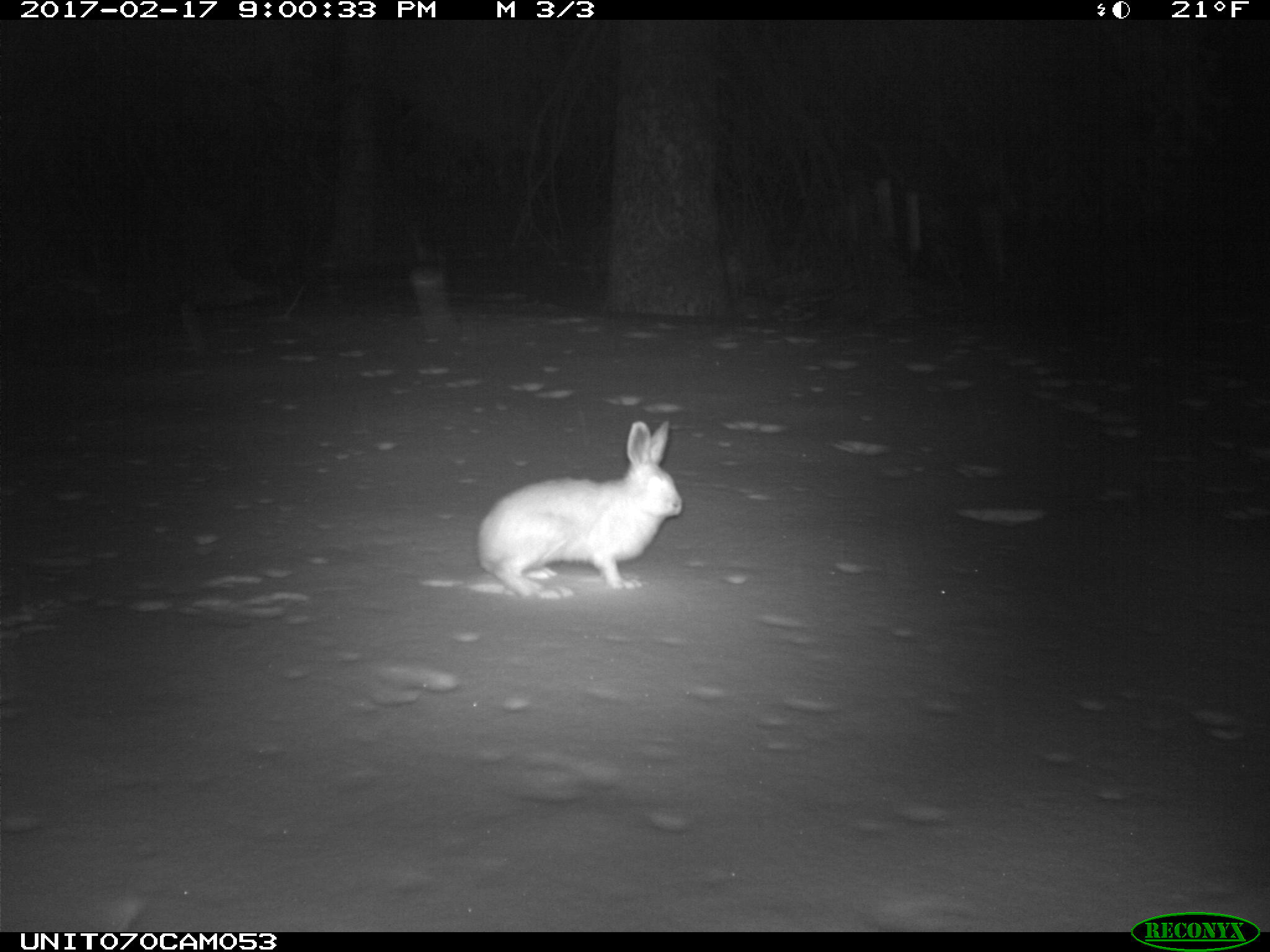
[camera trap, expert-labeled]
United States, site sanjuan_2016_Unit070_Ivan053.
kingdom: Animalia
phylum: Chordata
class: Mammalia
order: Lagomorpha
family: Leporidae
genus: Lepus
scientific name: Lepus americanus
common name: snowshoe hare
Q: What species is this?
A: Lepus americanus (snowshoe hare).